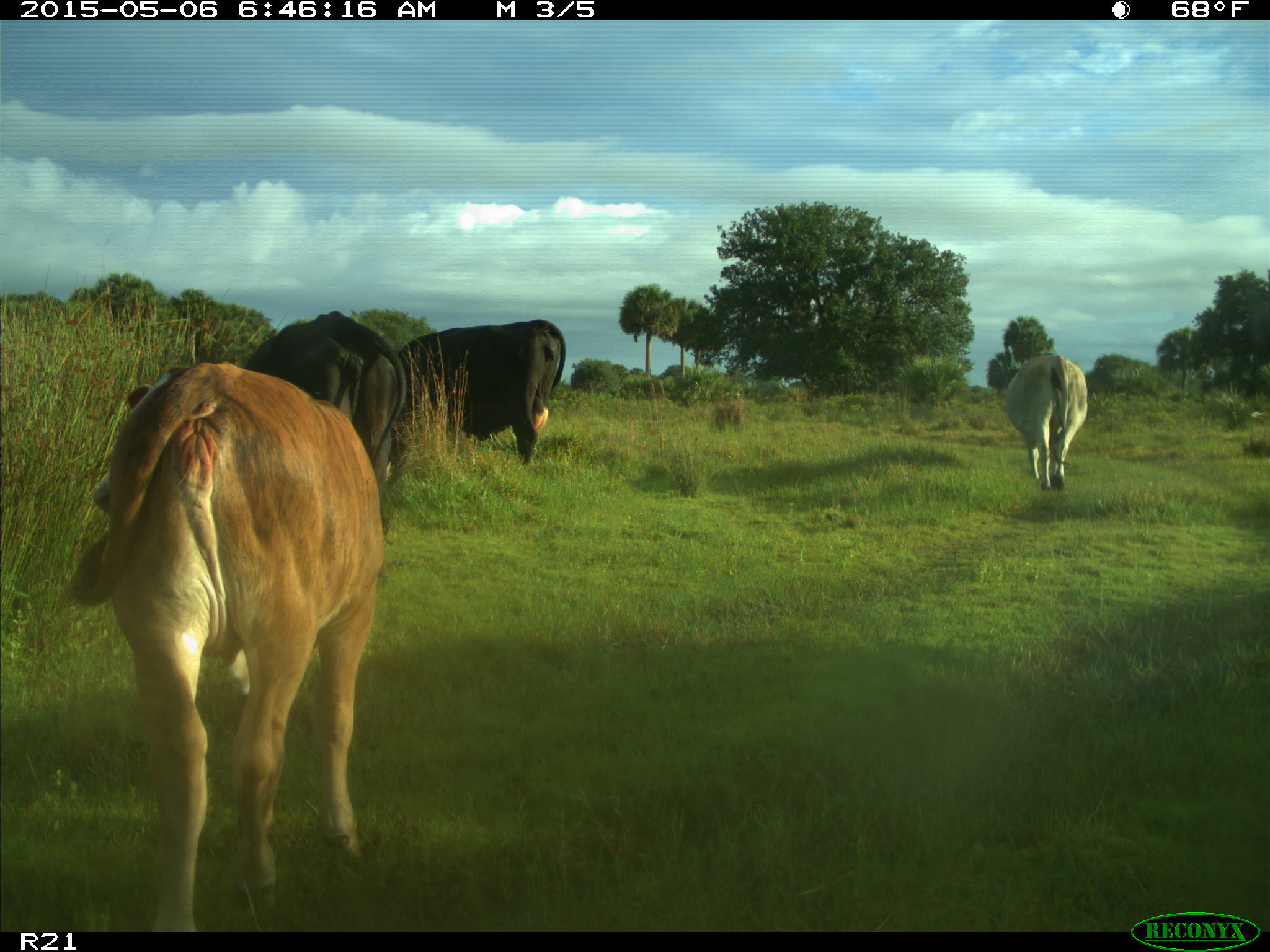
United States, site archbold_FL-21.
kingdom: Animalia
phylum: Chordata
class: Mammalia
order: Artiodactyla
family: Bovidae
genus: Bos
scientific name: Bos taurus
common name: domestic cow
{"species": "Bos taurus (domestic cow)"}